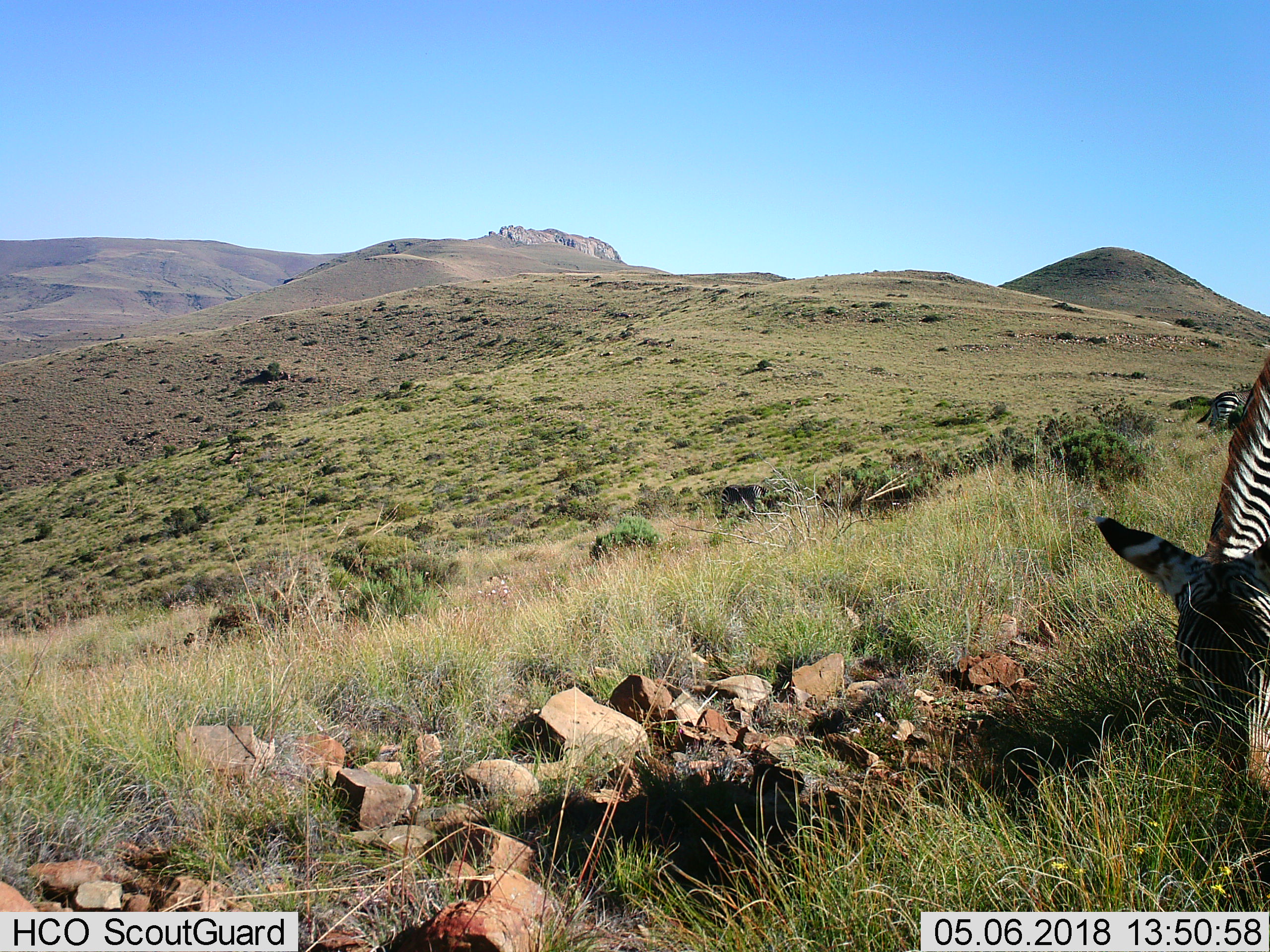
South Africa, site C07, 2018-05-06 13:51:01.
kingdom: Animalia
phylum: Chordata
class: Mammalia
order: Perissodactyla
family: Equidae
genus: Equus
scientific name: Equus zebra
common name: mountain zebra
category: zebramountain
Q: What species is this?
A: Zebramountain (mountain zebra) (Equus zebra).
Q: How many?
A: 2.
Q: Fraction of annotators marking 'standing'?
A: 10%.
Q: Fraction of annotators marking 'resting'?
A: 0%.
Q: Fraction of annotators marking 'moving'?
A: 20%.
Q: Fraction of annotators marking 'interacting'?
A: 0%.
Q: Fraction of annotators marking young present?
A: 0%.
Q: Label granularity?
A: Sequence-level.